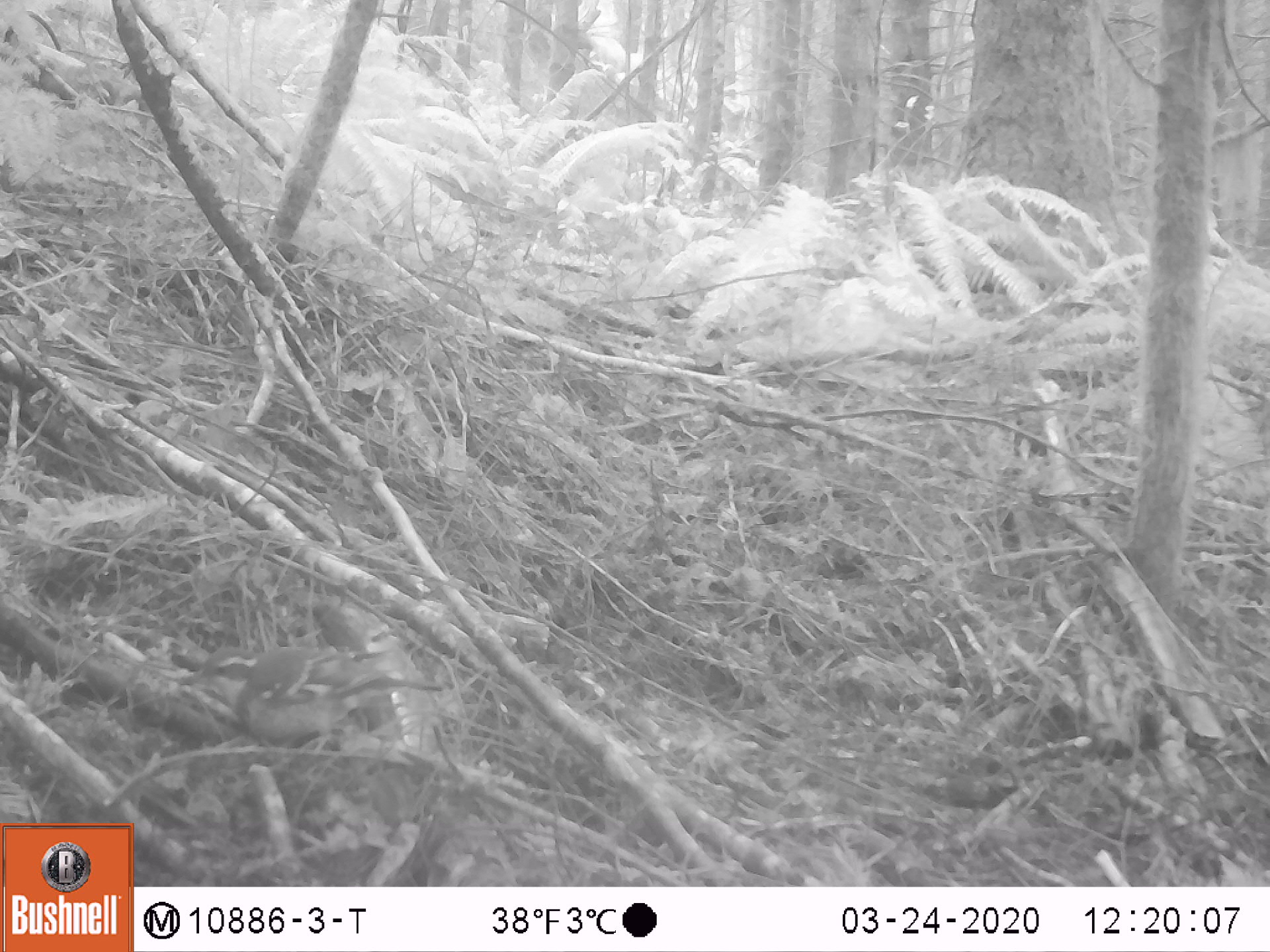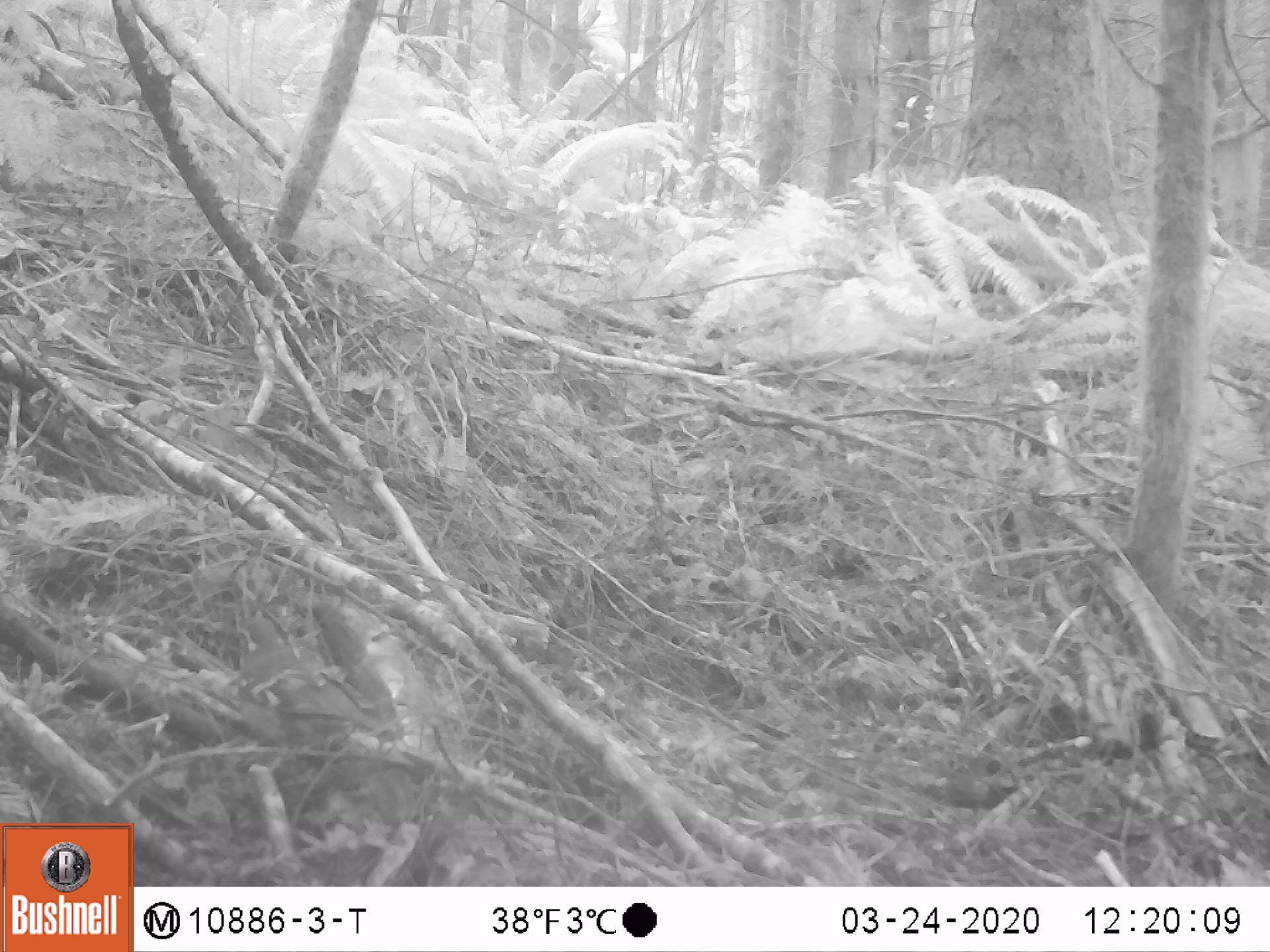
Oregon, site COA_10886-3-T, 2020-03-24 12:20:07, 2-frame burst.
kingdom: Animalia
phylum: Chordata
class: Aves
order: Passeriformes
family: Turdidae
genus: Ixoreus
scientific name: Ixoreus naevius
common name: varied thrush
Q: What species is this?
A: Varied thrush (Ixoreus naevius).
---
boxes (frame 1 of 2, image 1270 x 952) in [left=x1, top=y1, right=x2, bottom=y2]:
varied thrush: [left=177, top=641, right=444, bottom=754]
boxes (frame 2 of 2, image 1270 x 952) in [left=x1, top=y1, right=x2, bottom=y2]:
varied thrush: [left=230, top=615, right=386, bottom=748]